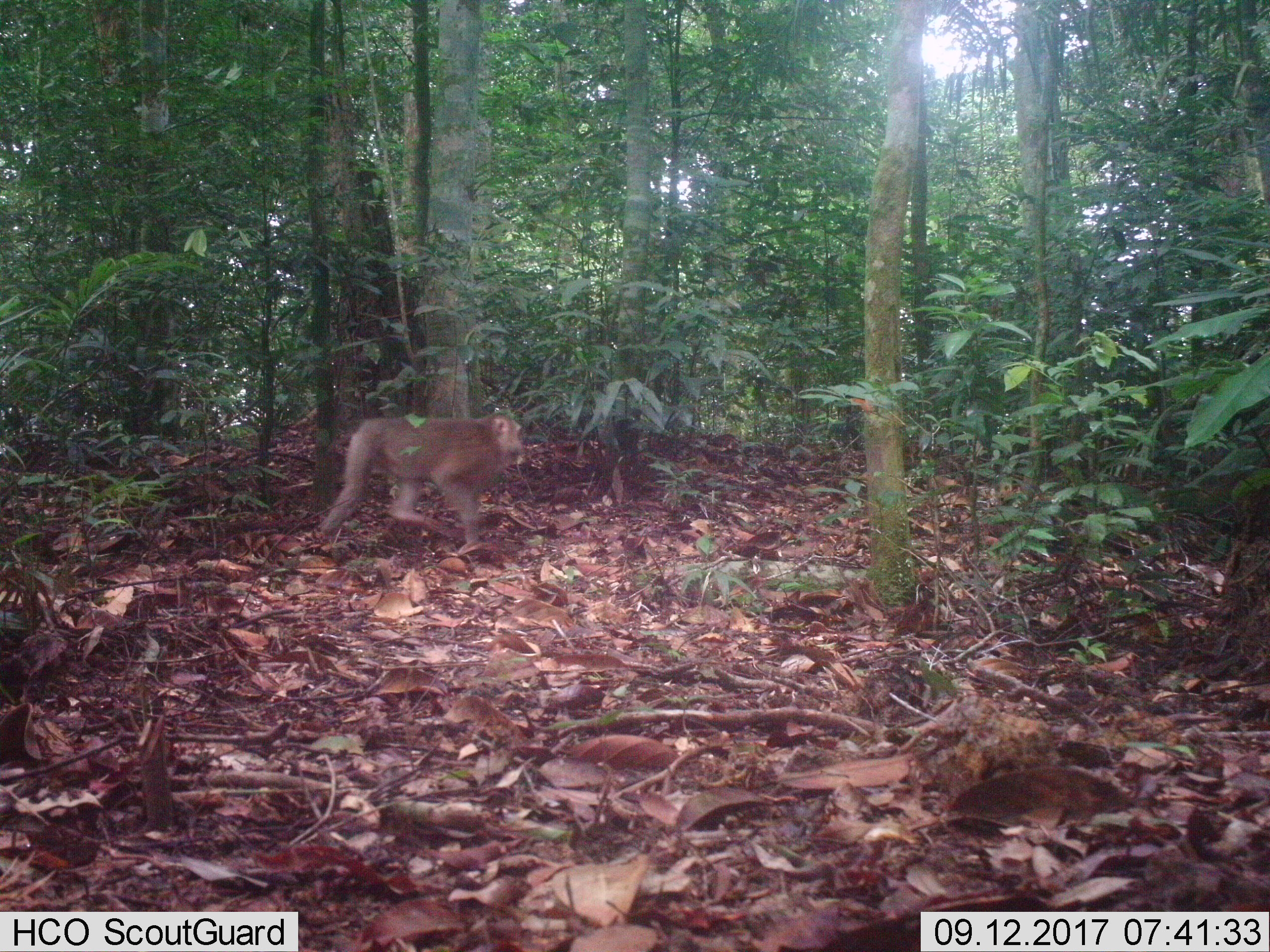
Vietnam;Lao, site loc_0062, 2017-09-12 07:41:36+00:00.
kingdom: Animalia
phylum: Chordata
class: Mammalia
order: Primates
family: Cercopithecidae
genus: Macaca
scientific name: Macaca nemestrina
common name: pig-tailed macaque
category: pig tailed macaque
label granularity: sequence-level